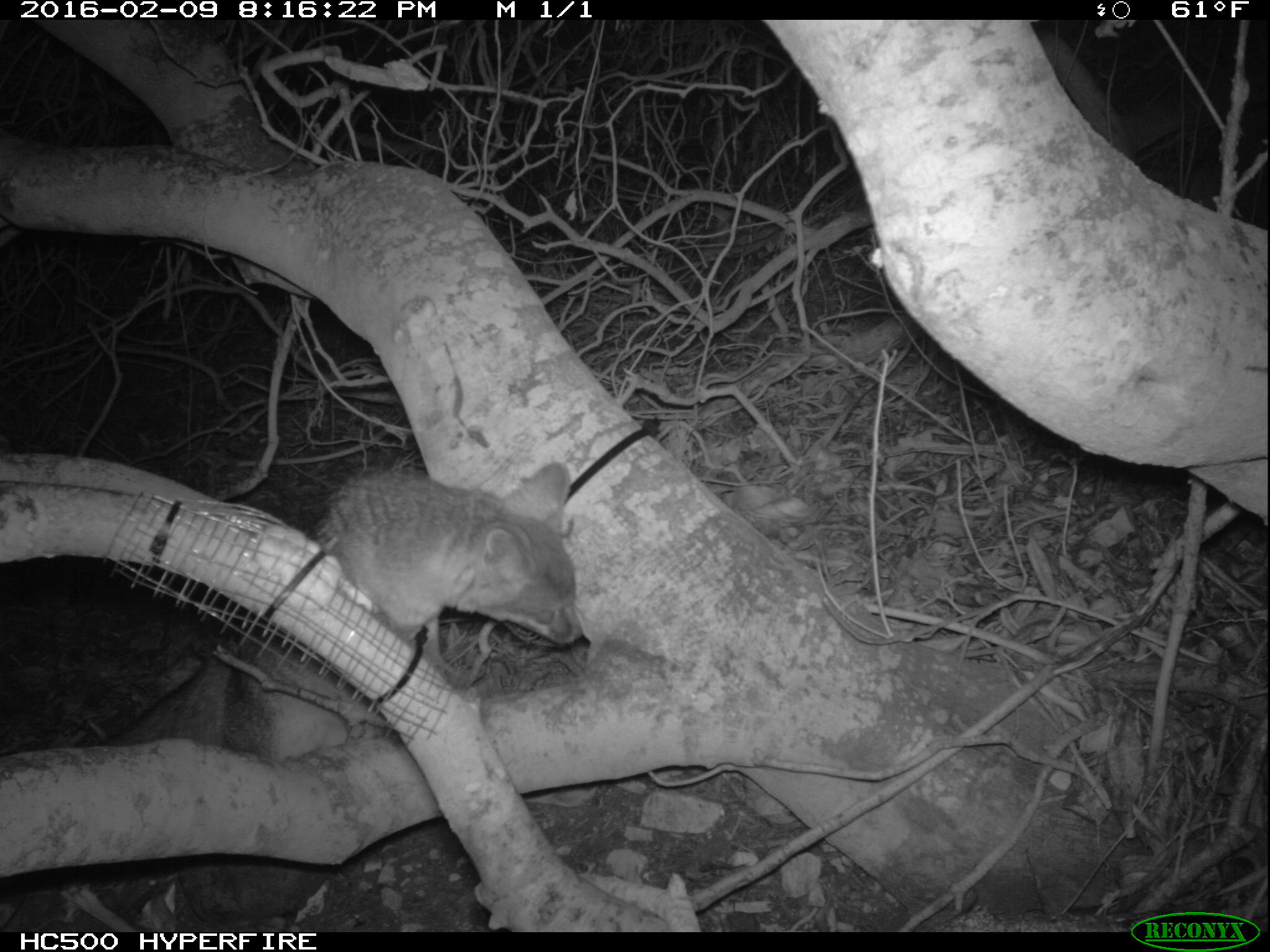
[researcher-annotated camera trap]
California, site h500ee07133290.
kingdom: Animalia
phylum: Chordata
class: Mammalia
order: Carnivora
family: Canidae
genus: Urocyon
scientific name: Urocyon littoralis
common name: island fox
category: fox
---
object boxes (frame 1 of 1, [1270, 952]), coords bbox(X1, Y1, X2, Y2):
fox: bbox(100, 460, 582, 759)